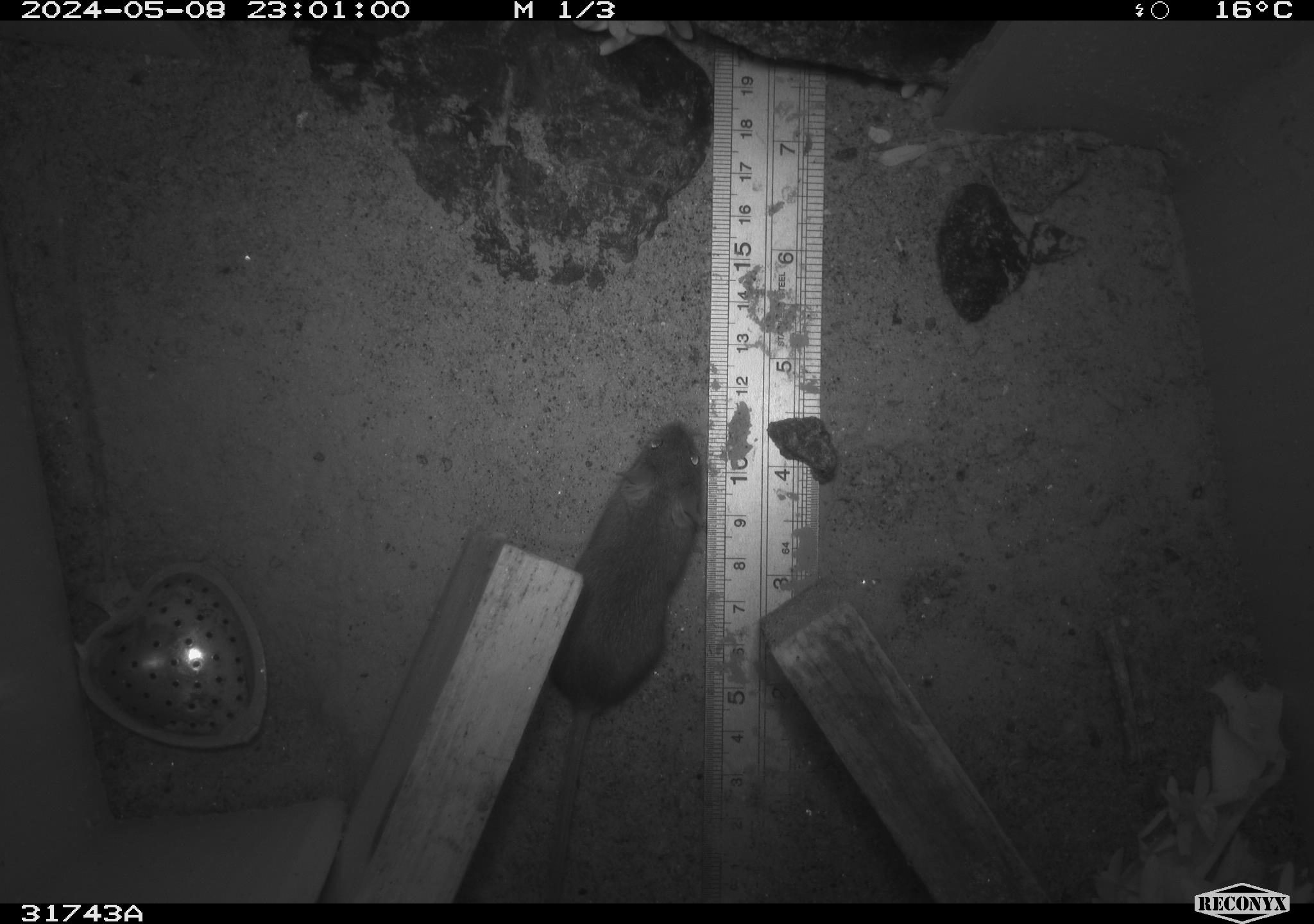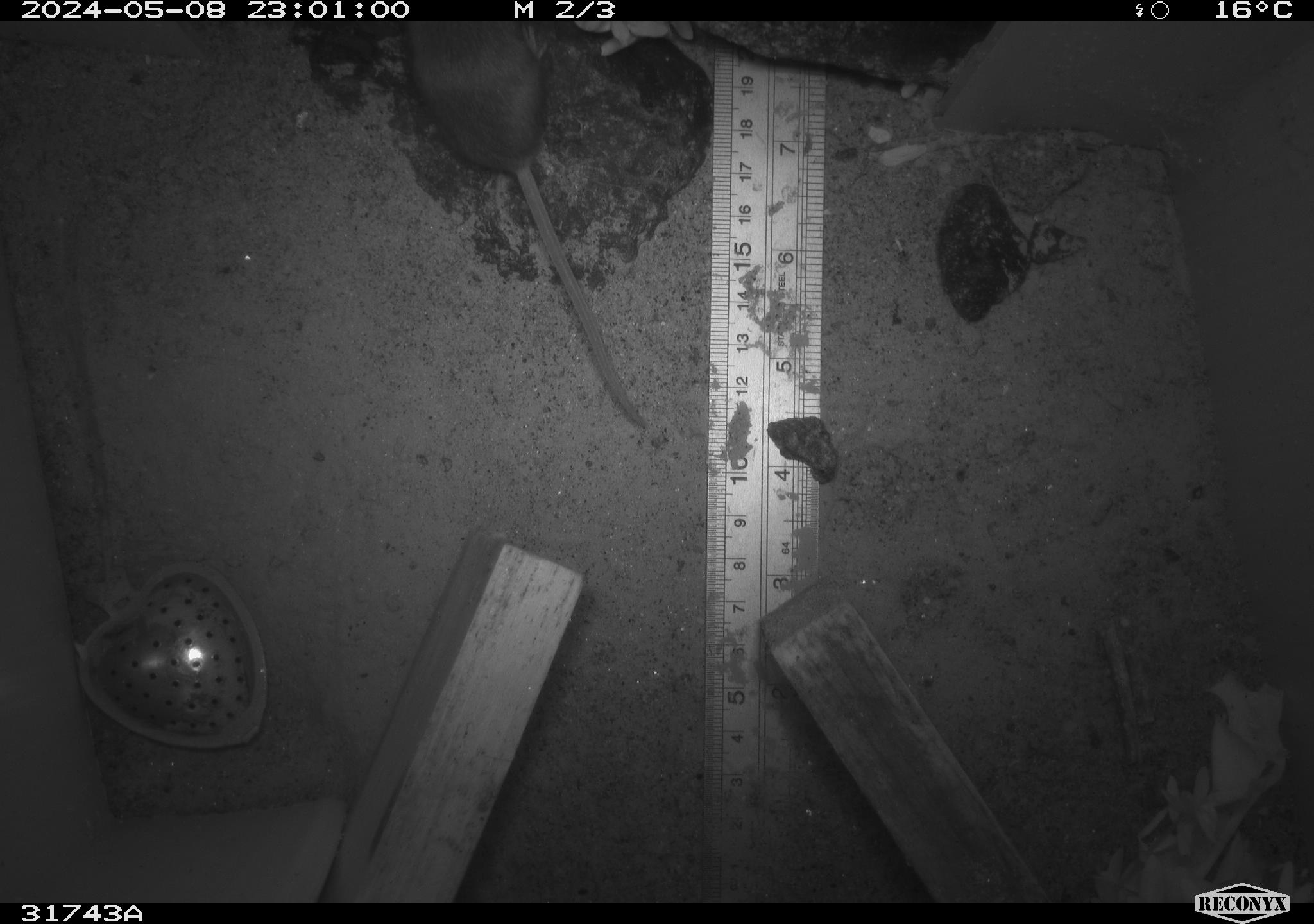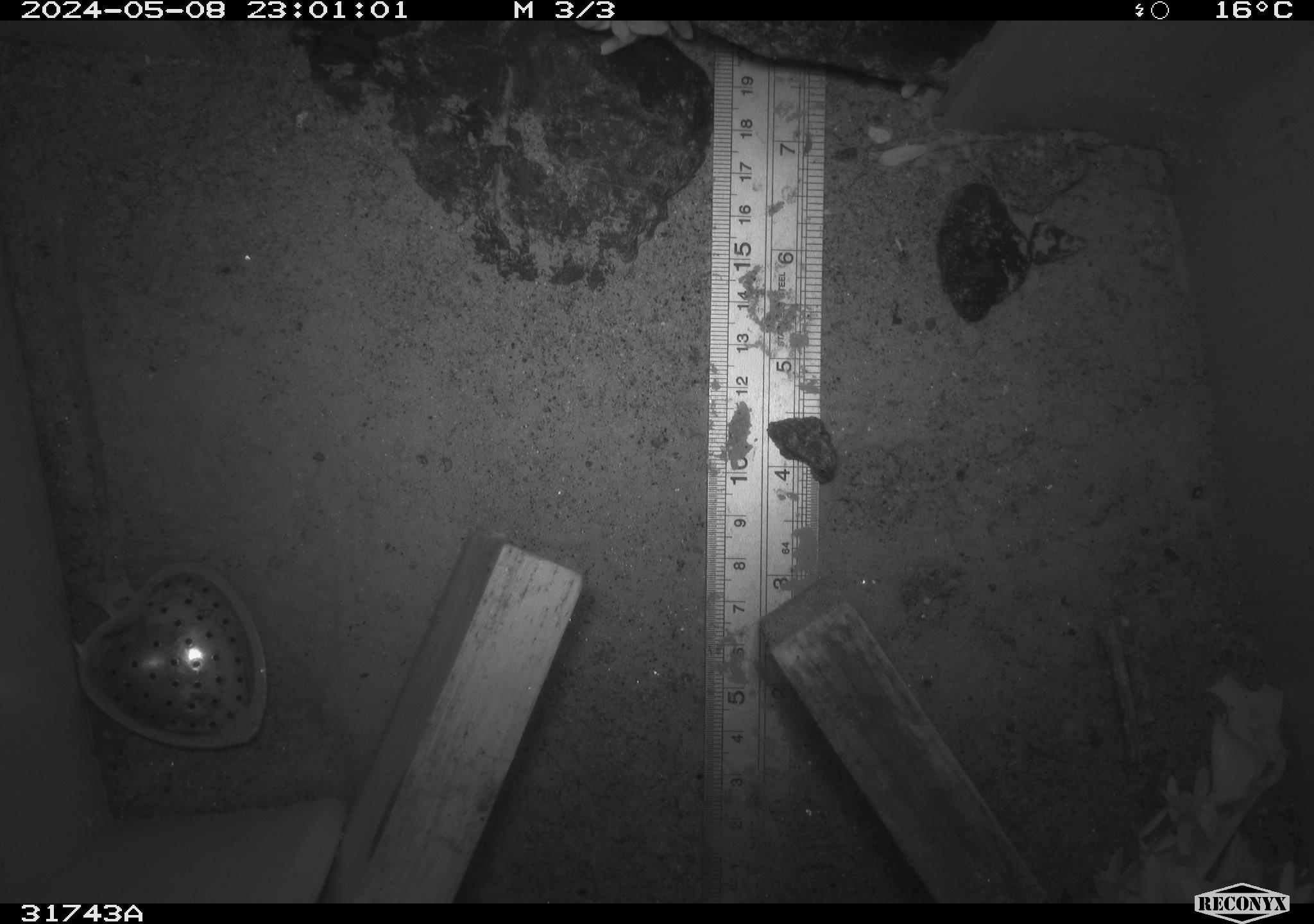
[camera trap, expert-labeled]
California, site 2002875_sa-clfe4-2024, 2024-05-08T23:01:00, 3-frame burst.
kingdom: Animalia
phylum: Chordata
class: Mammalia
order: Rodentia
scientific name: Rodentia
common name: mouse species